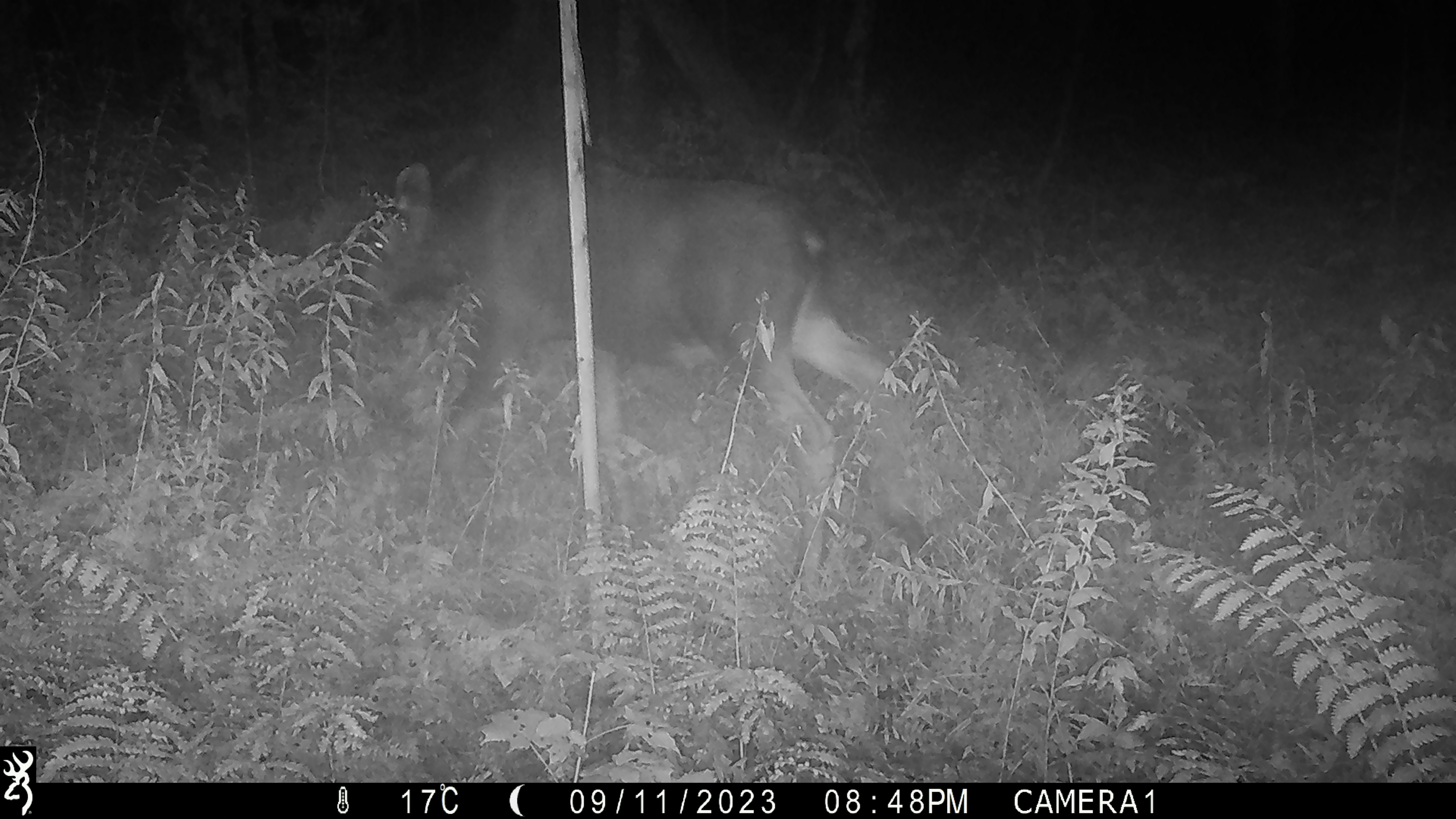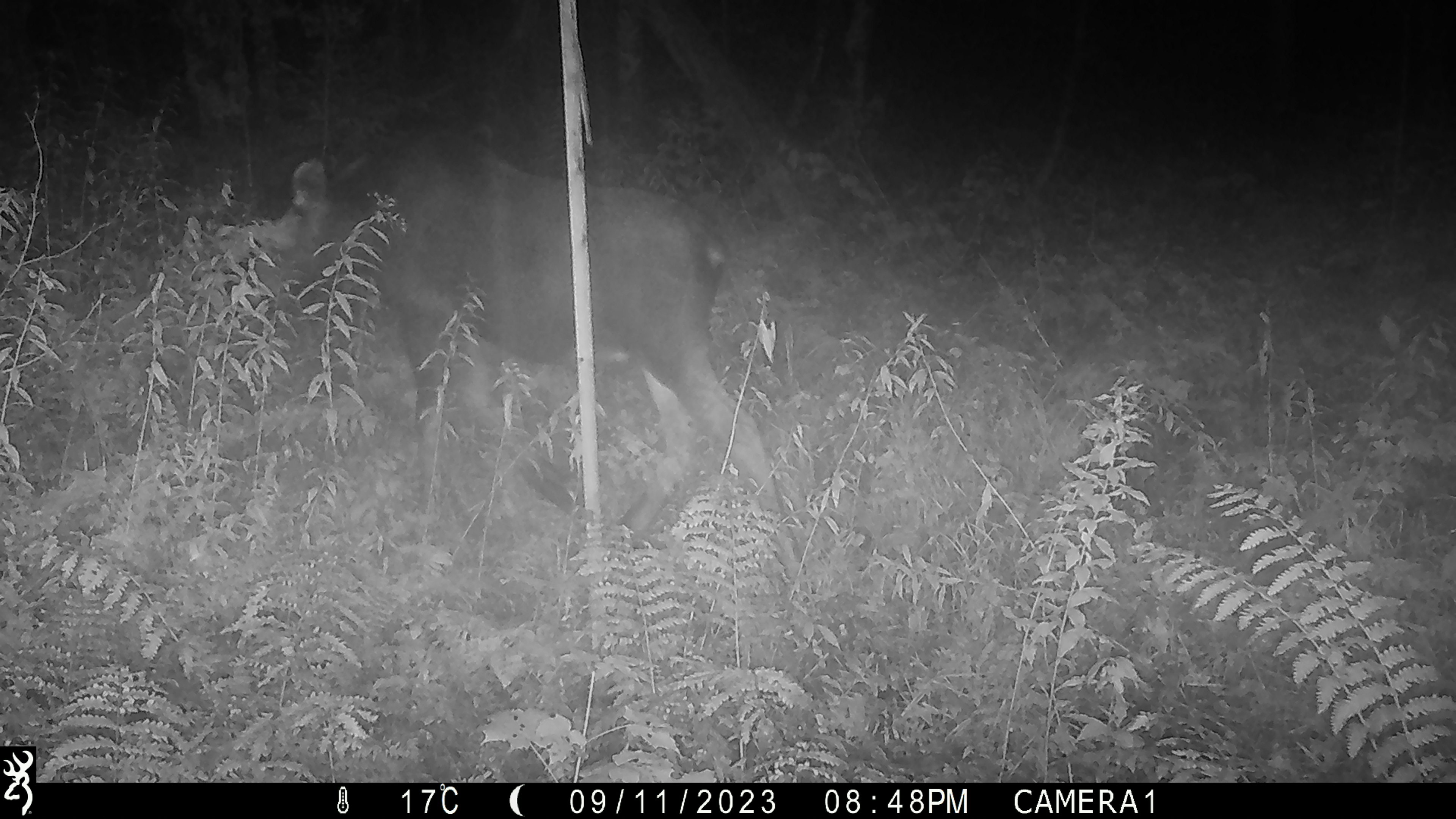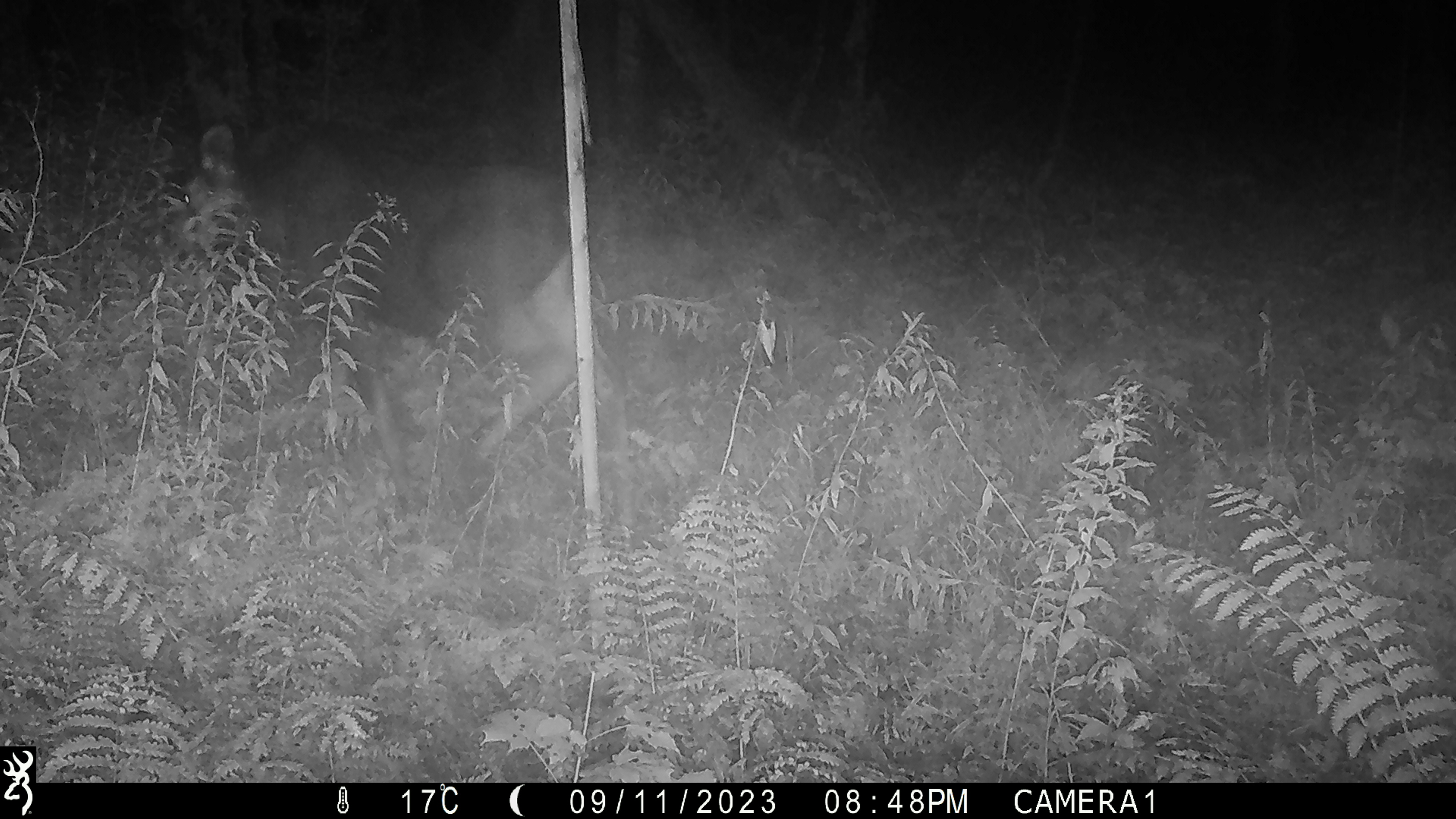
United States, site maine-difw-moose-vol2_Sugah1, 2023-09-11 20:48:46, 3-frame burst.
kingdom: Animalia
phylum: Chordata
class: Mammalia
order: Artiodactyla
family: Cervidae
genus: Alces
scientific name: Alces alces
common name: moose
Moose (Alces alces).